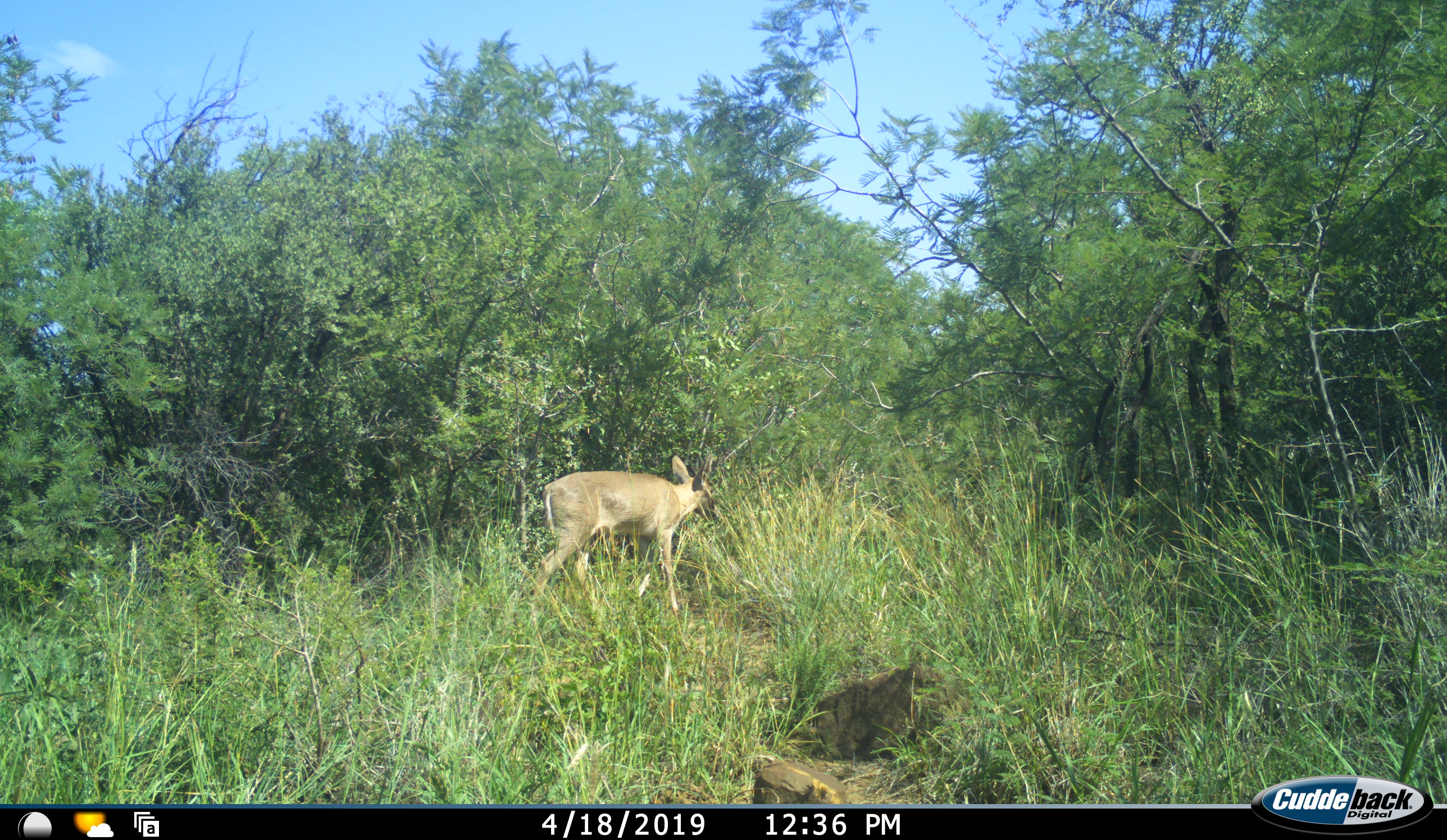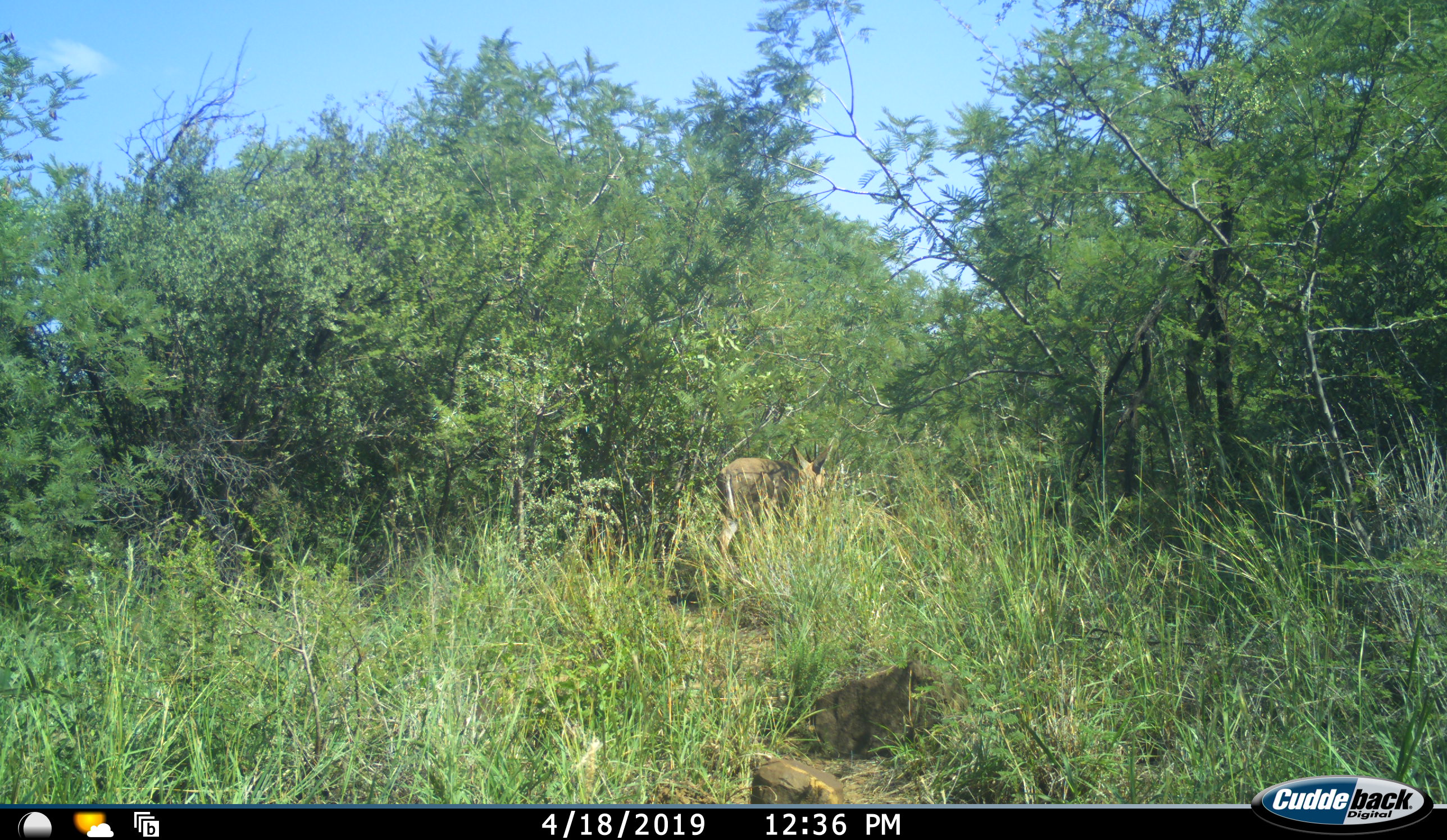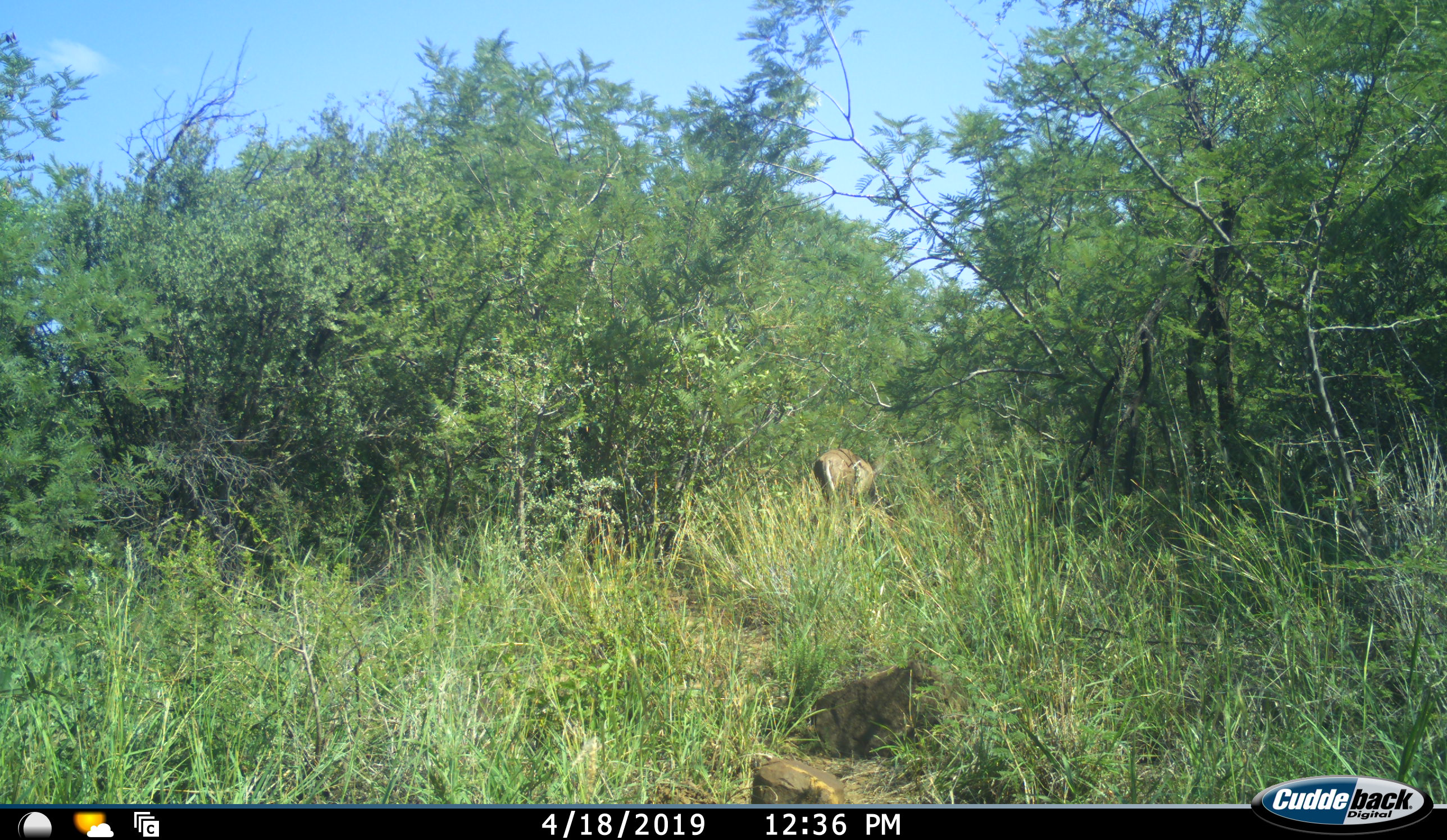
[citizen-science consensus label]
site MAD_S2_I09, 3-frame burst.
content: unidentified animal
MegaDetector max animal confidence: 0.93